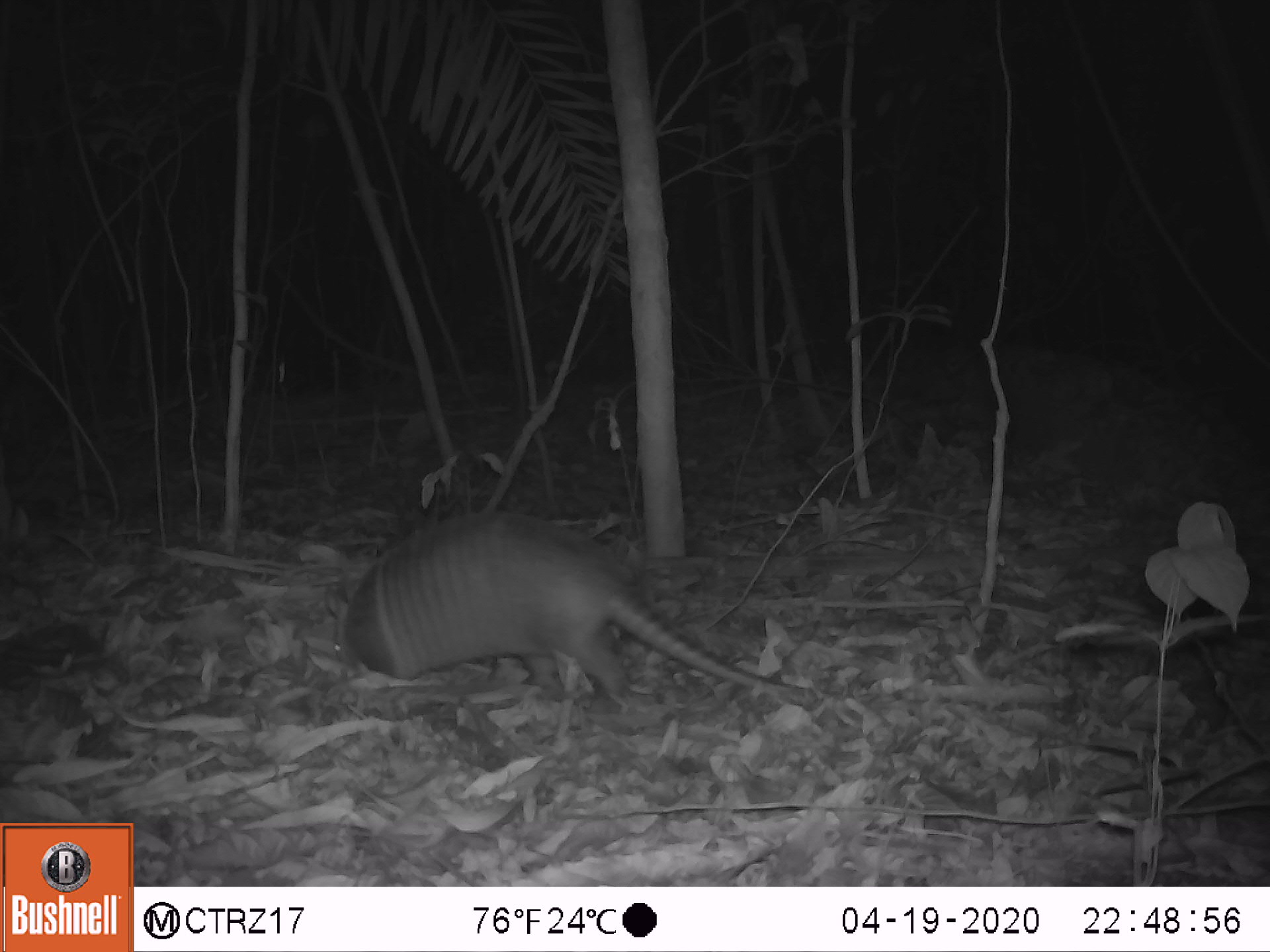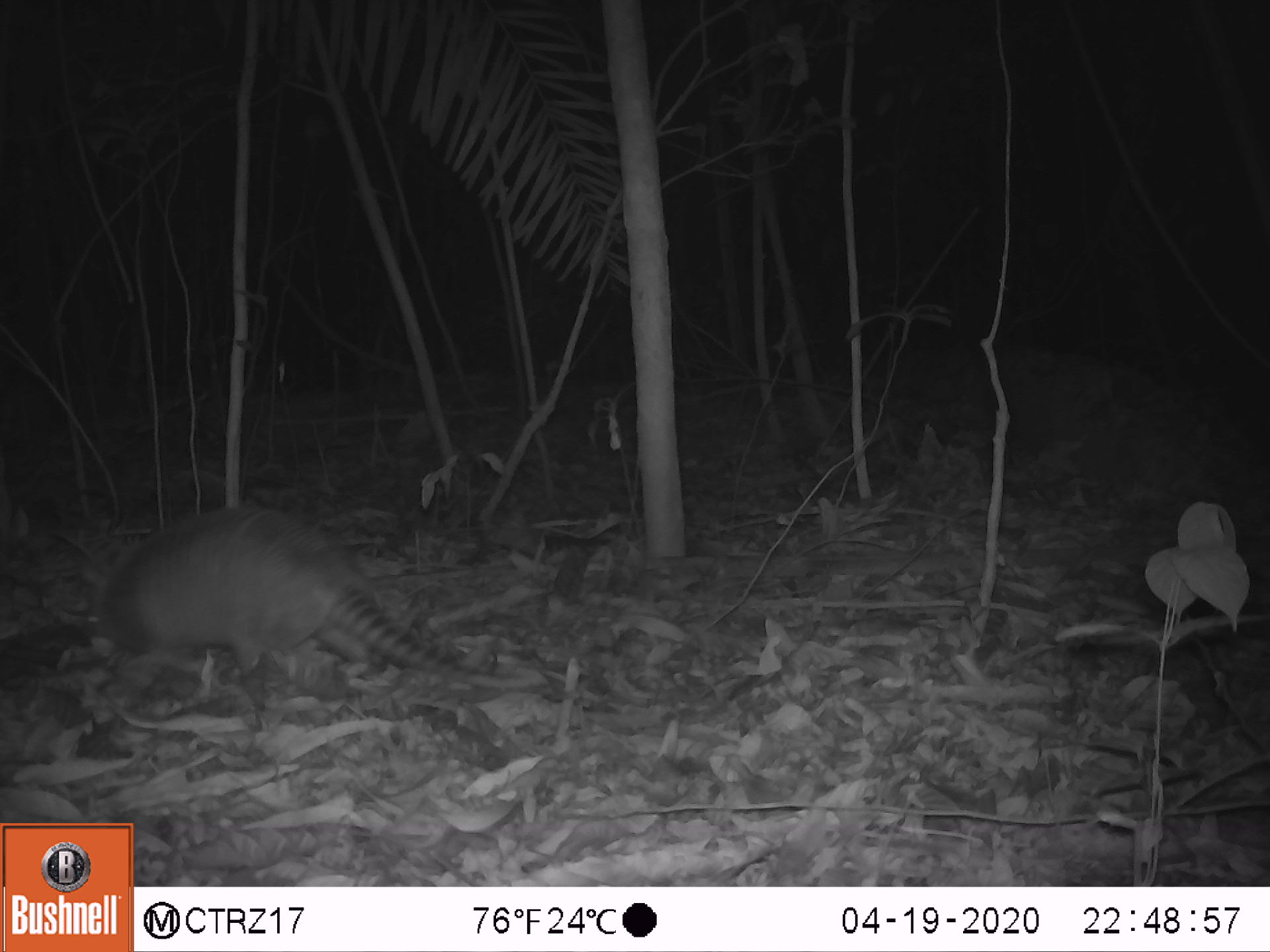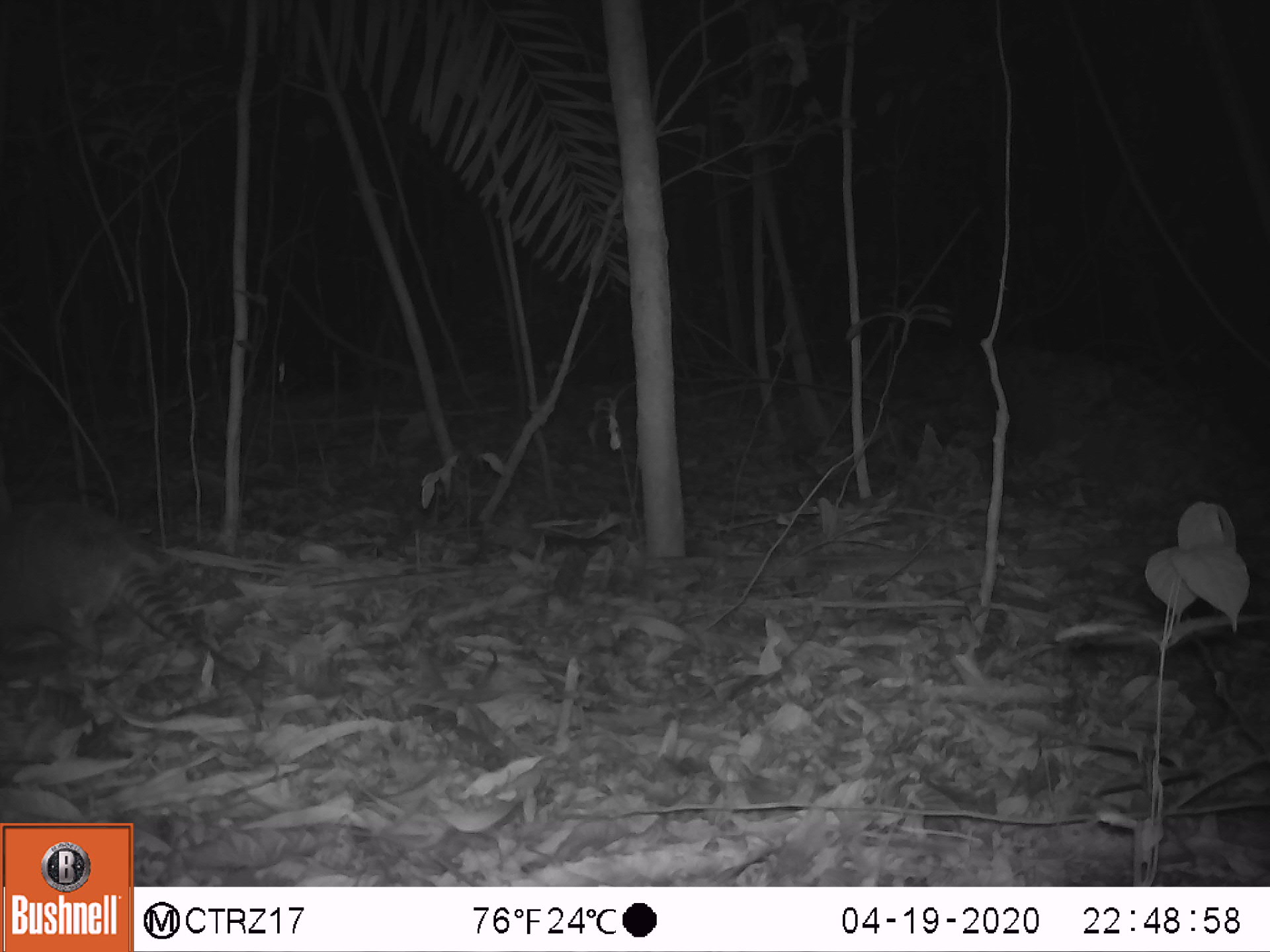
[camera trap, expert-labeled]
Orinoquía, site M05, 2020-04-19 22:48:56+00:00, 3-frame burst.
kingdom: Animalia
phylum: Chordata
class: Mammalia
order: Cingulata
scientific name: Cingulata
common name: armadillo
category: unknown armadillo